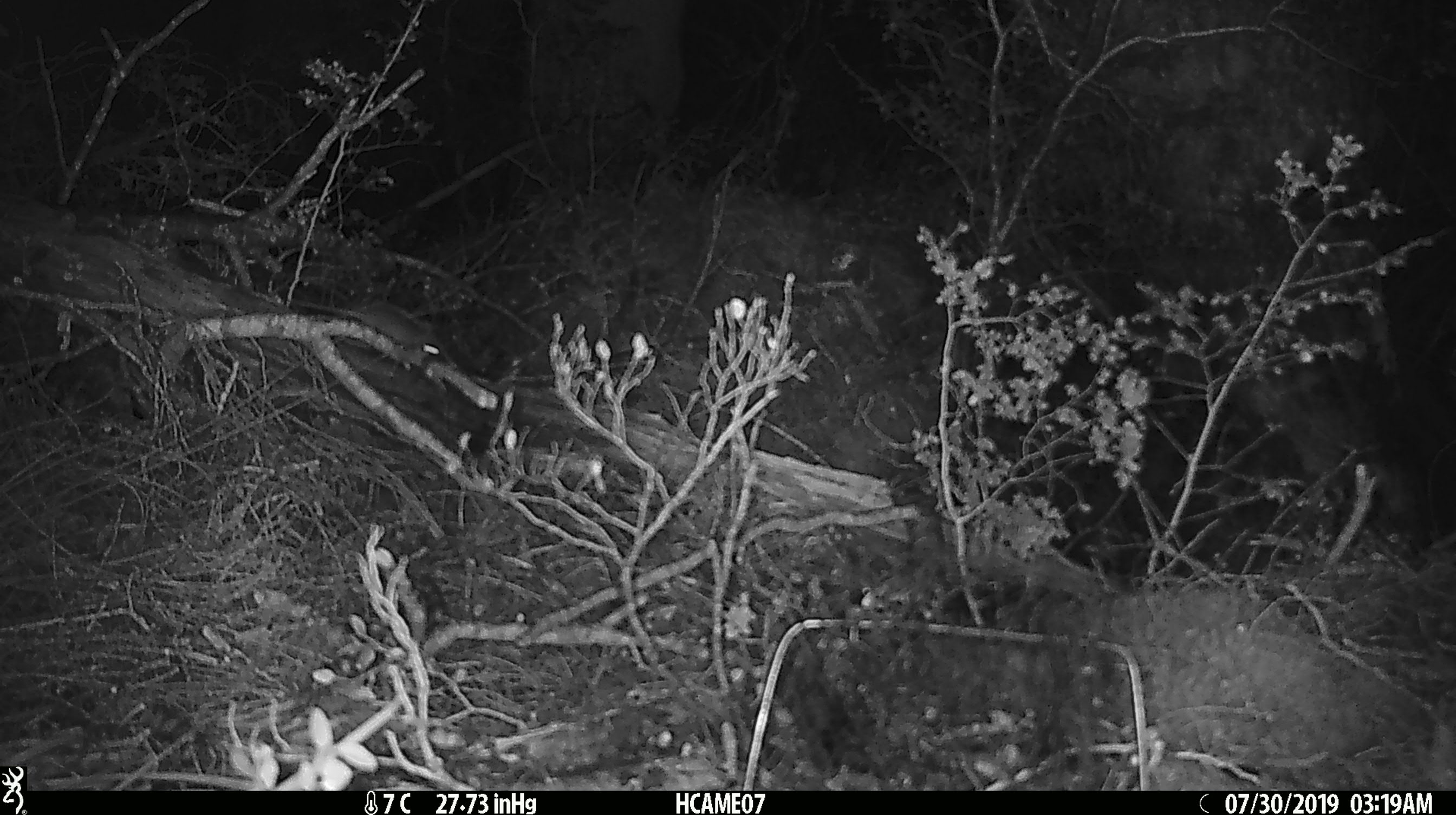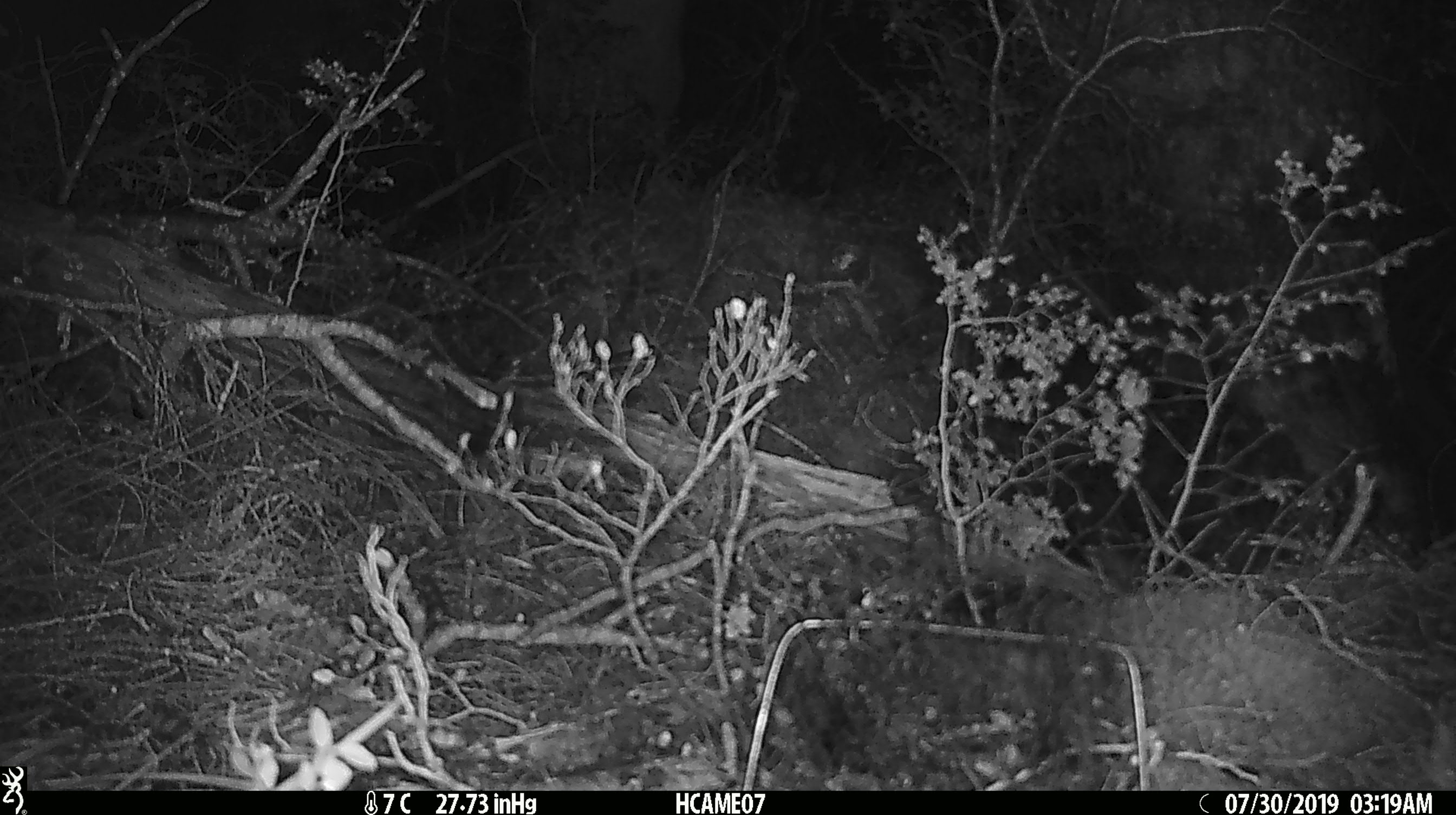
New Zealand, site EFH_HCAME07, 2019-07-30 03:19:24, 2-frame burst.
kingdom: Animalia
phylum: Chordata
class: Mammalia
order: Rodentia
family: Muridae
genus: Mus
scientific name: Mus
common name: mouse